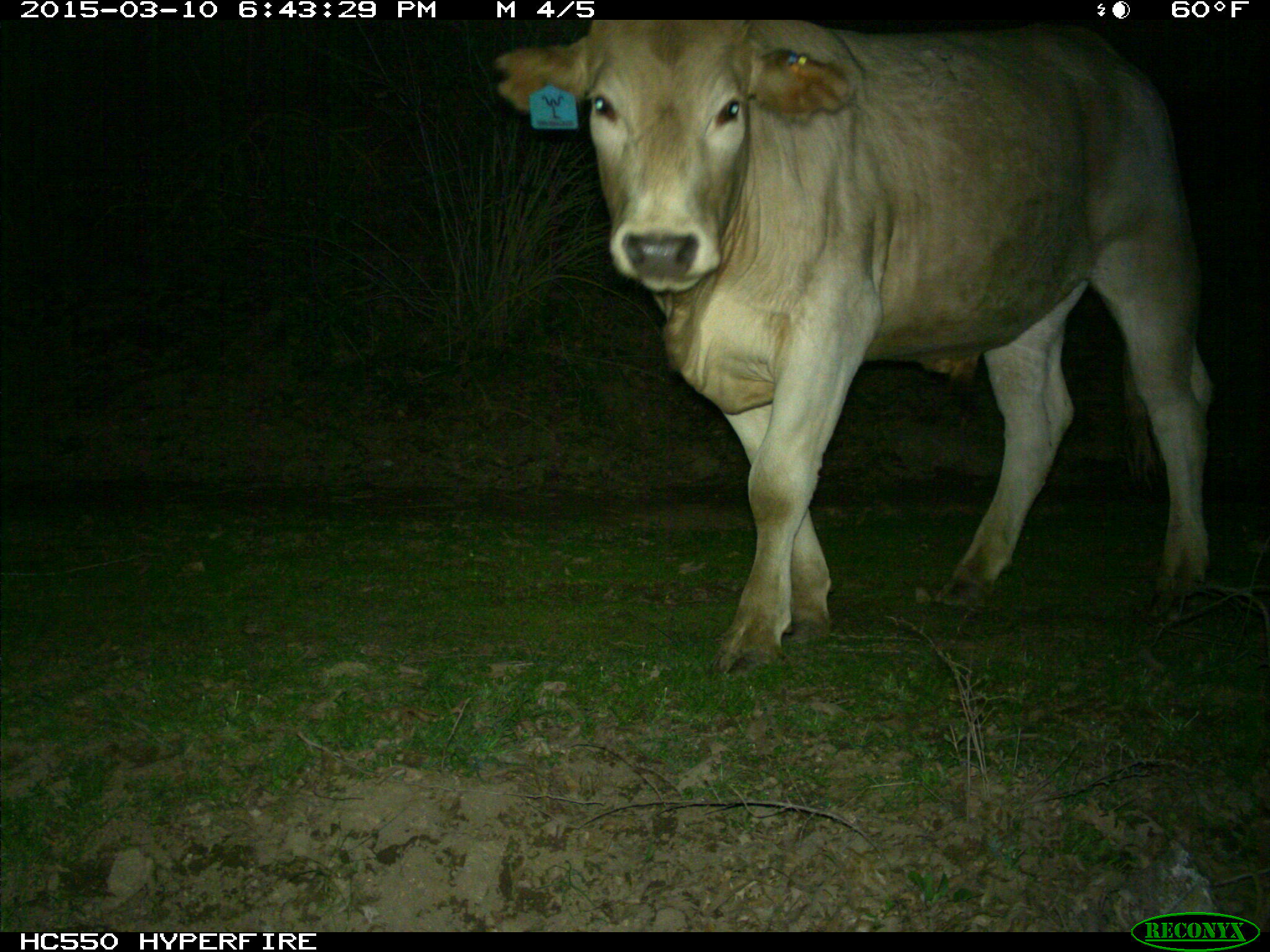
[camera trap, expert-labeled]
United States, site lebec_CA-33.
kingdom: Animalia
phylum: Chordata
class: Mammalia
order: Artiodactyla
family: Bovidae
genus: Bos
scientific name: Bos taurus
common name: domestic cow